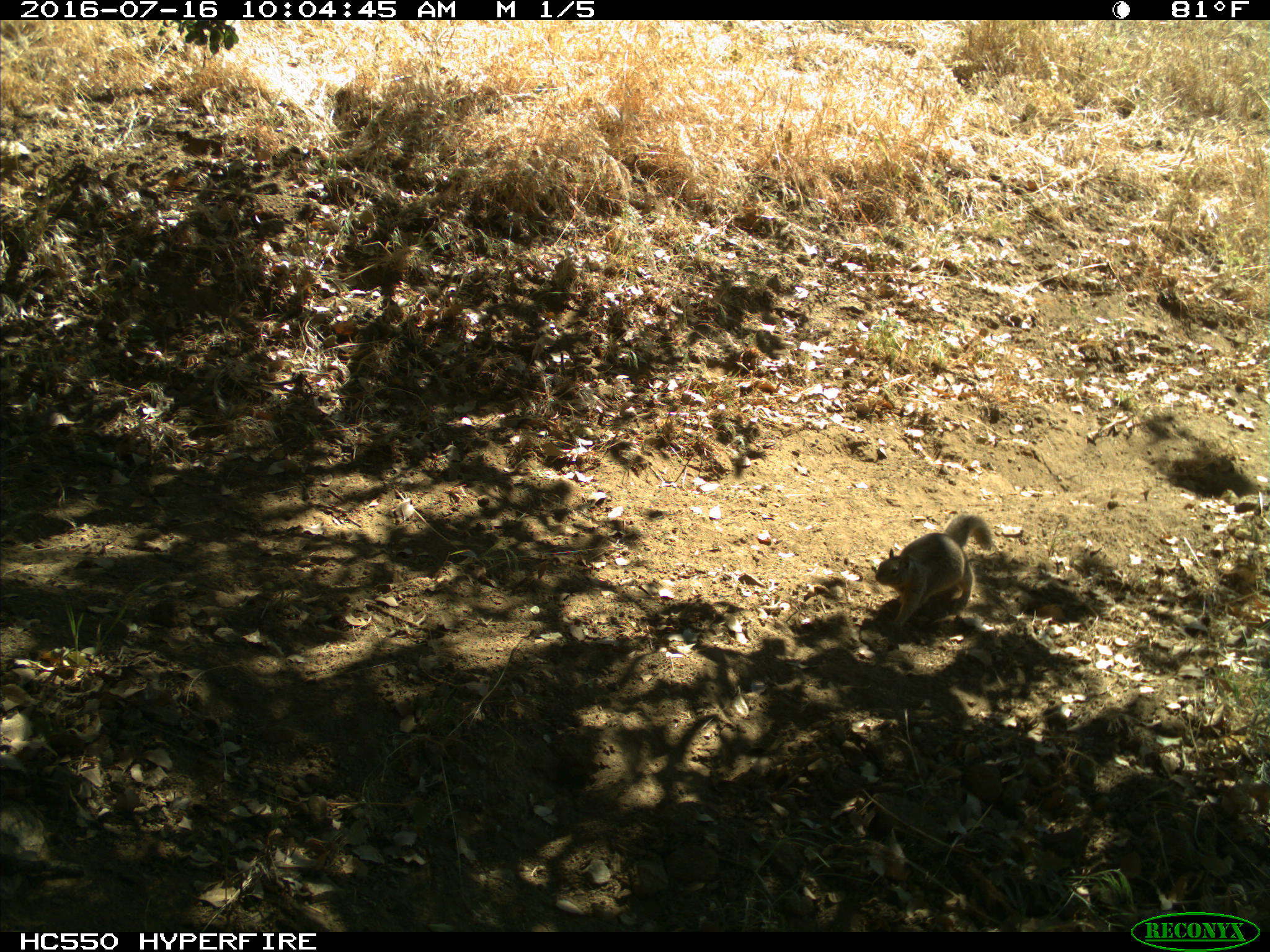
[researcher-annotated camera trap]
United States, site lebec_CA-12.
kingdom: Animalia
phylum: Chordata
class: Mammalia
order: Rodentia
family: Sciuridae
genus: Otospermophilus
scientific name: Otospermophilus beecheyi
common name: california ground squirrel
Otospermophilus beecheyi (california ground squirrel).